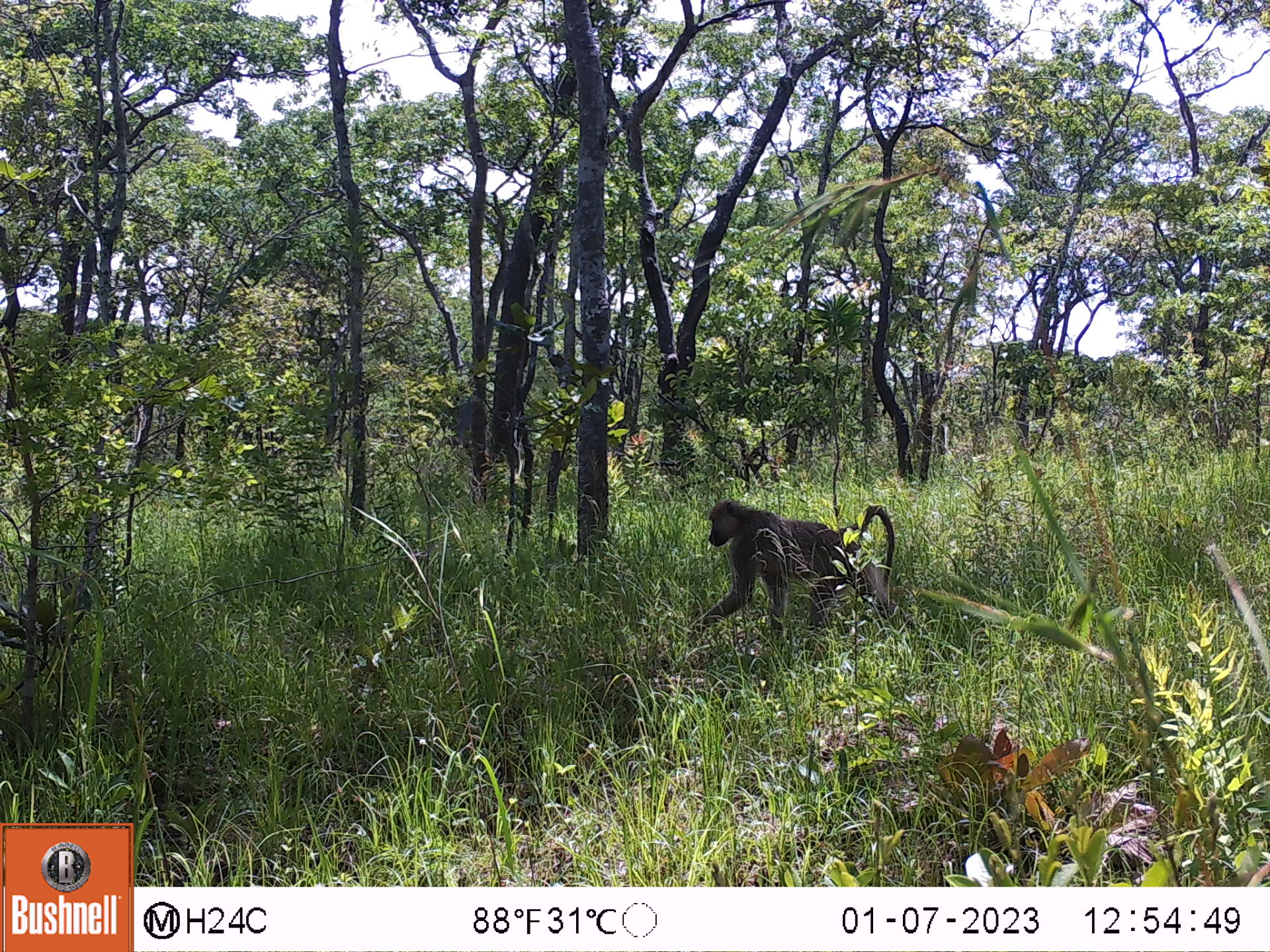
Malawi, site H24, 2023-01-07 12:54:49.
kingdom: Animalia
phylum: Chordata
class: Mammalia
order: Primates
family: Cercopithecidae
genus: Papio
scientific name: Papio cynocephalus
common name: yellow baboon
Yellow baboon (Papio cynocephalus), count 1.